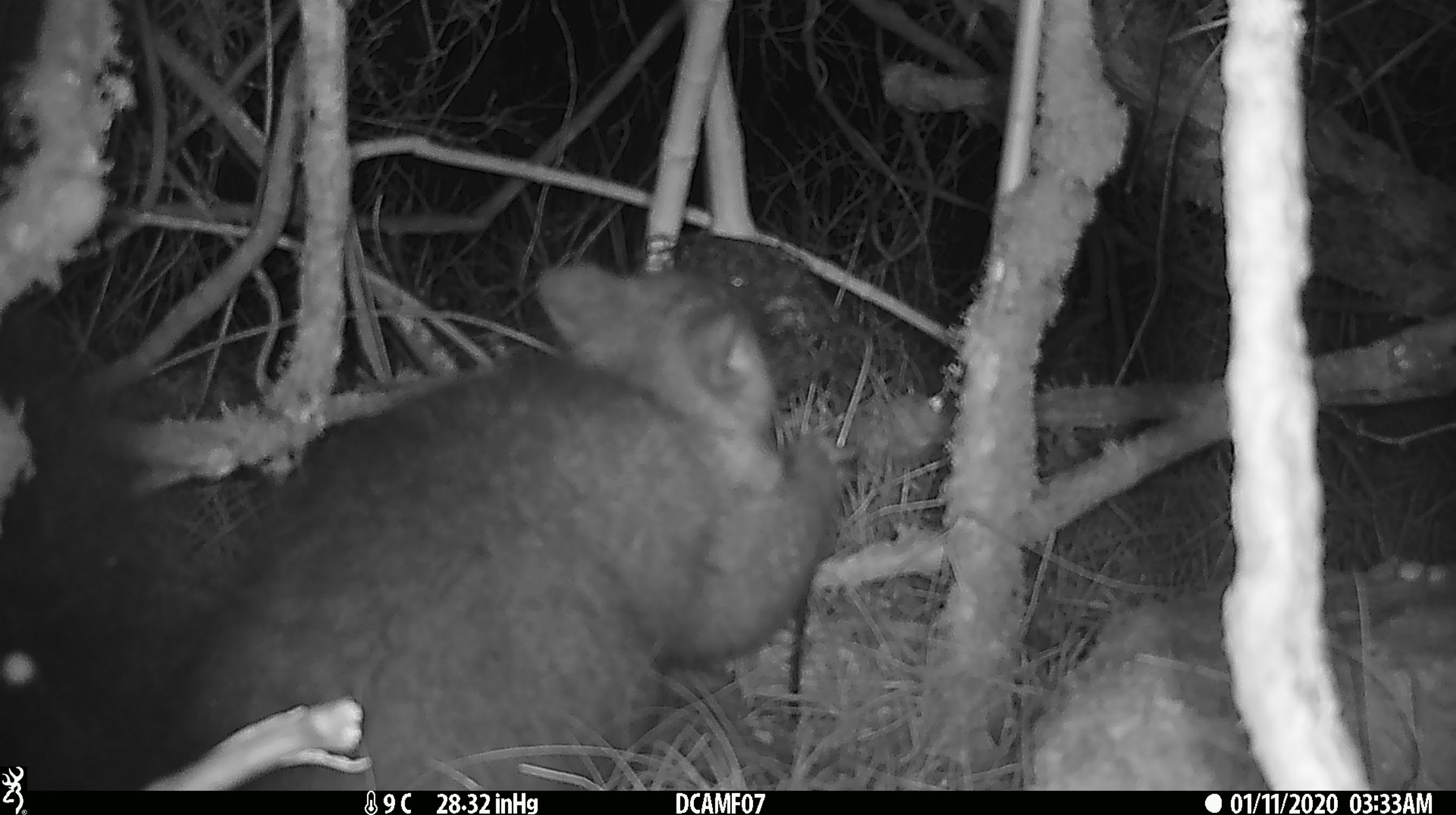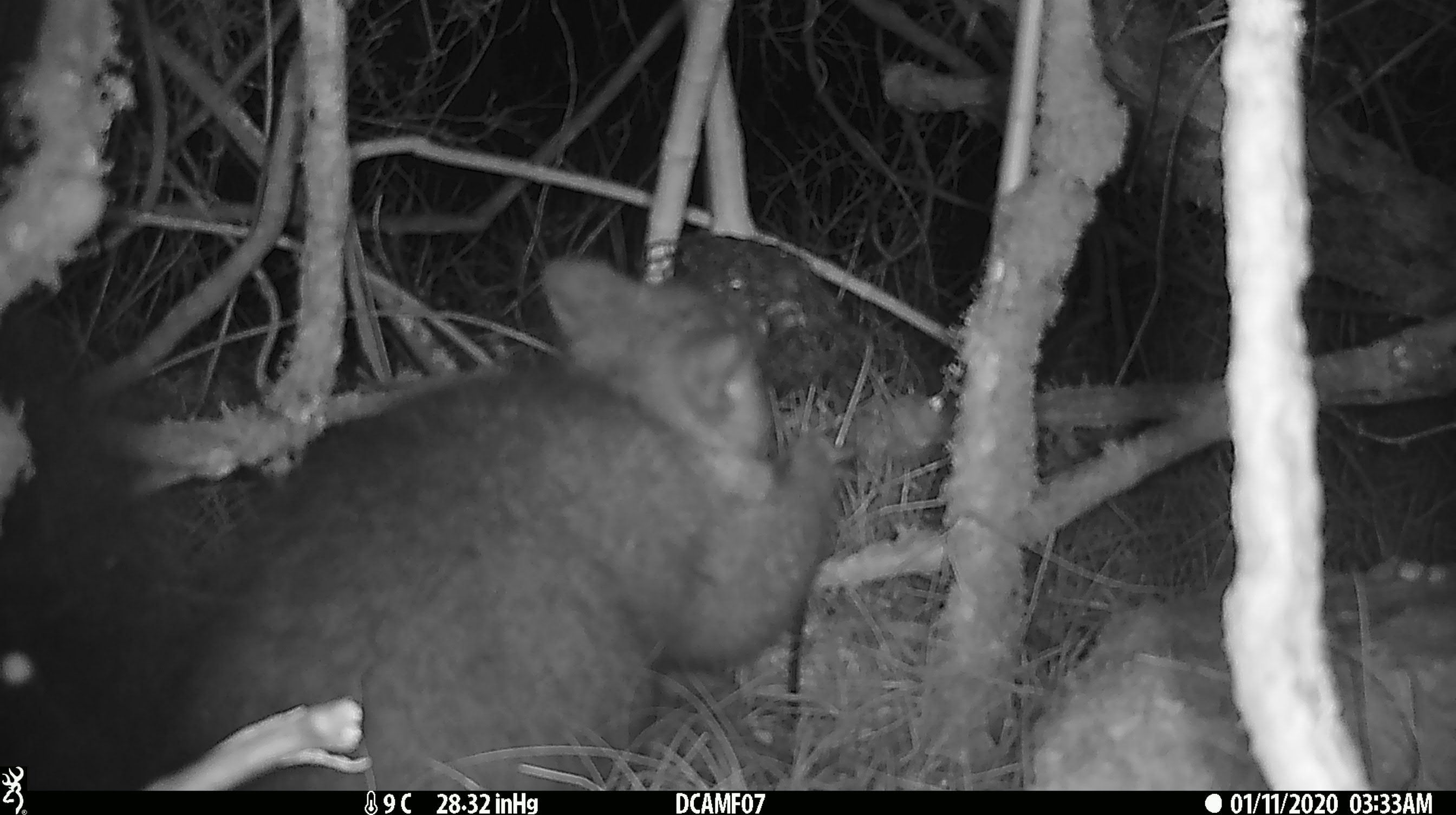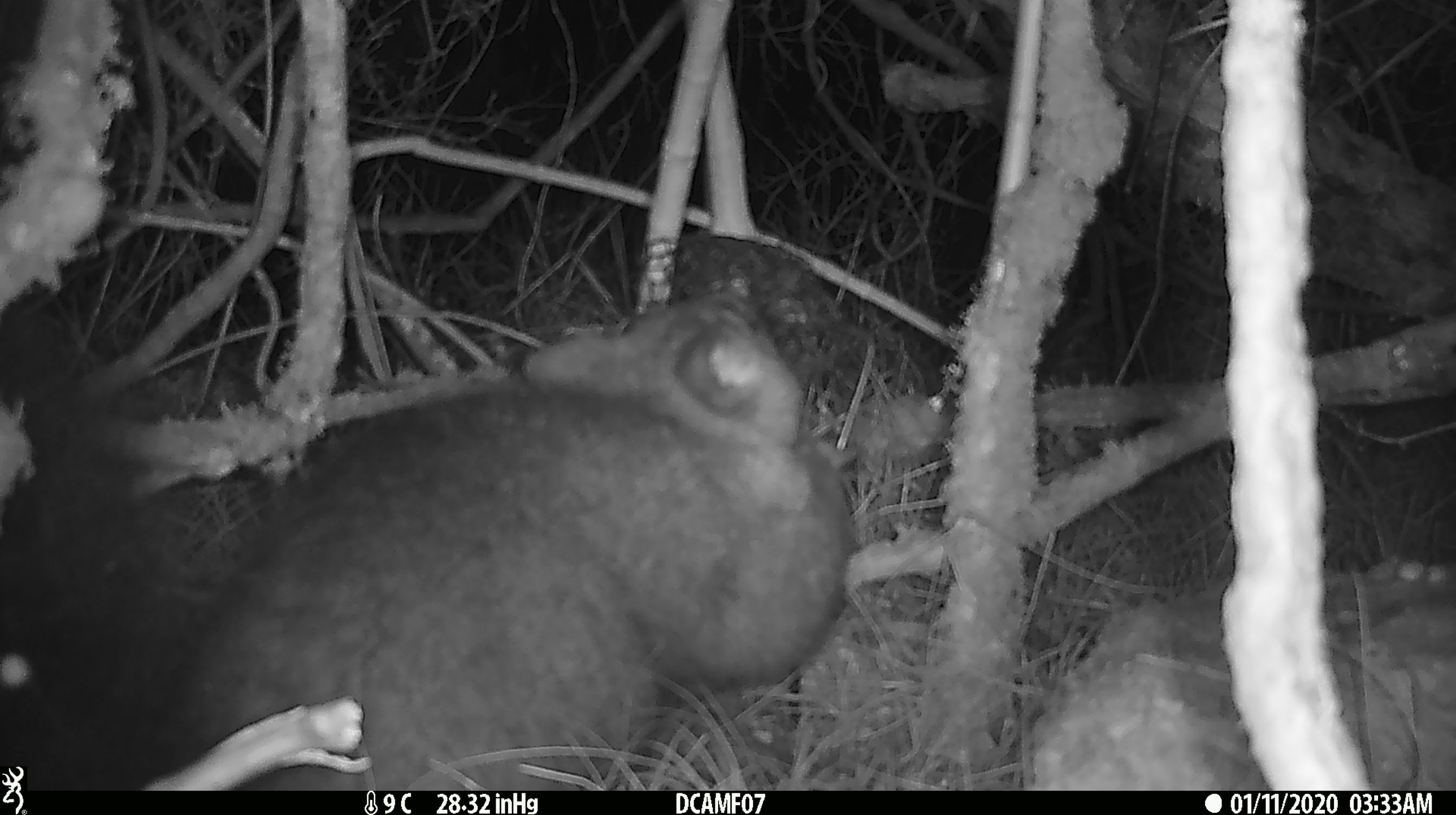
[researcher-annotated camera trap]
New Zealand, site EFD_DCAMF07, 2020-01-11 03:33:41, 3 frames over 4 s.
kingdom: Animalia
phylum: Chordata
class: Mammalia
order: Diprotodontia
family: Phalangeridae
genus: Trichosurus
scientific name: Trichosurus vulpecula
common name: common brushtail possum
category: possum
Possum (common brushtail possum) (Trichosurus vulpecula).